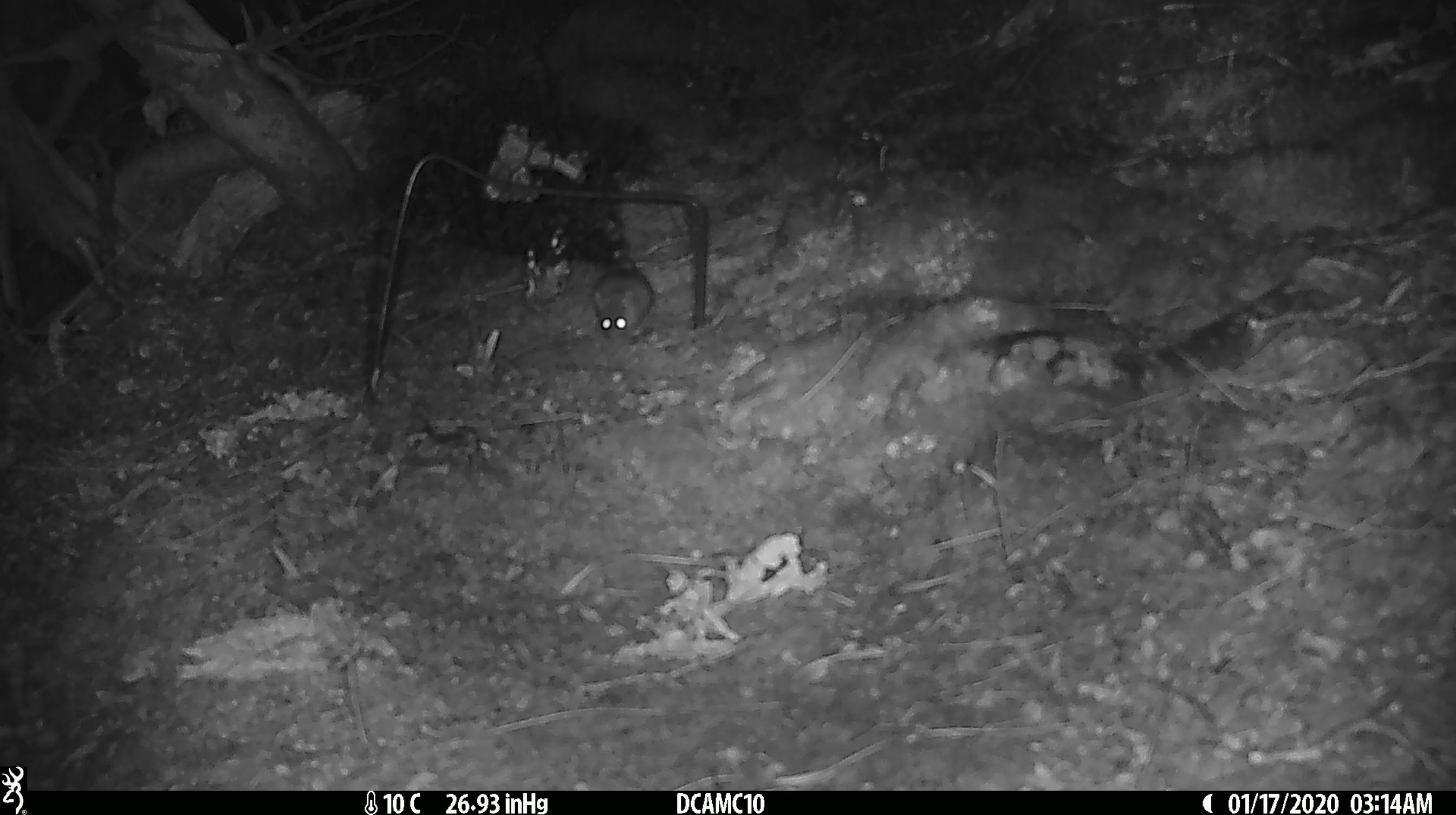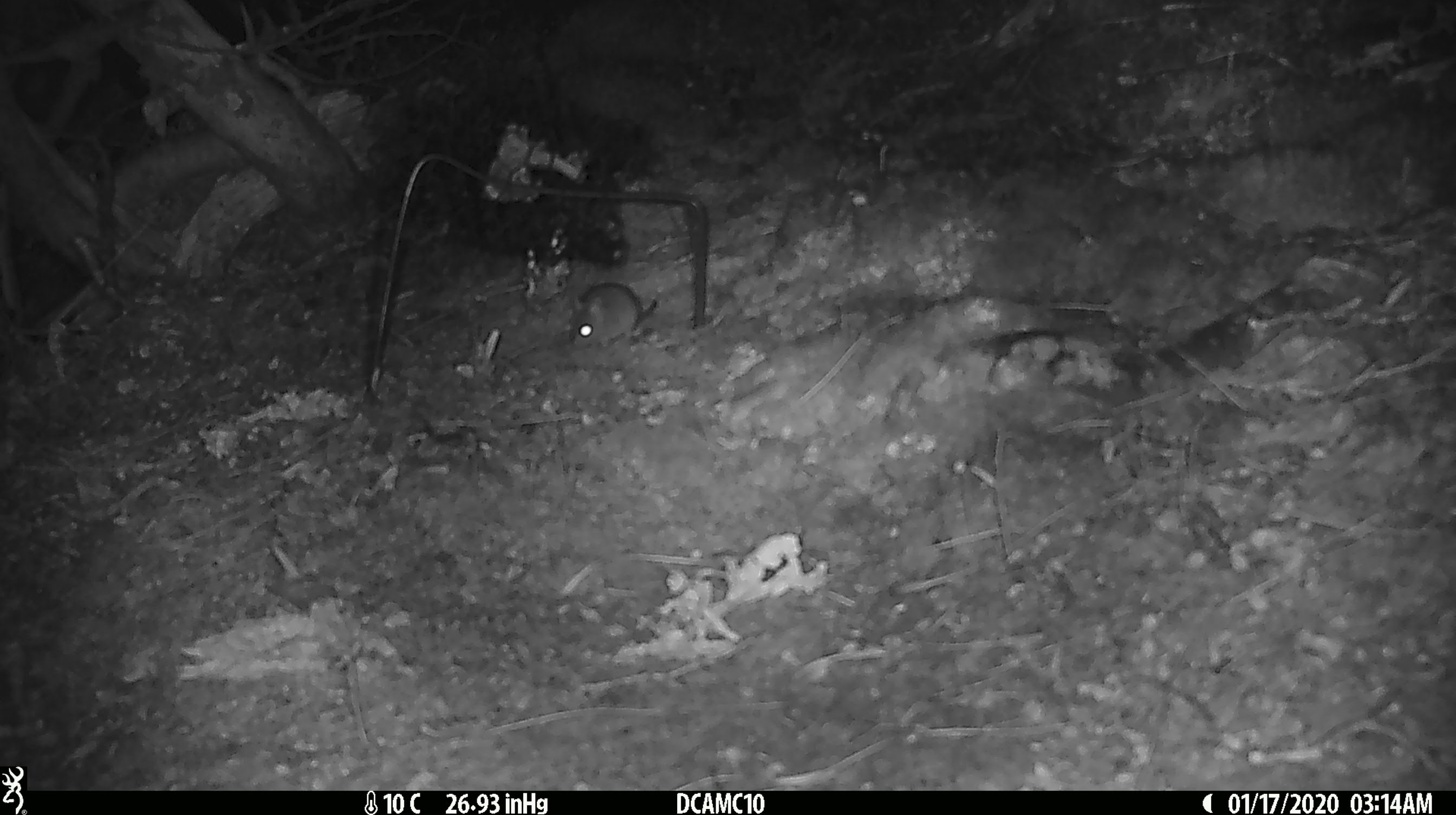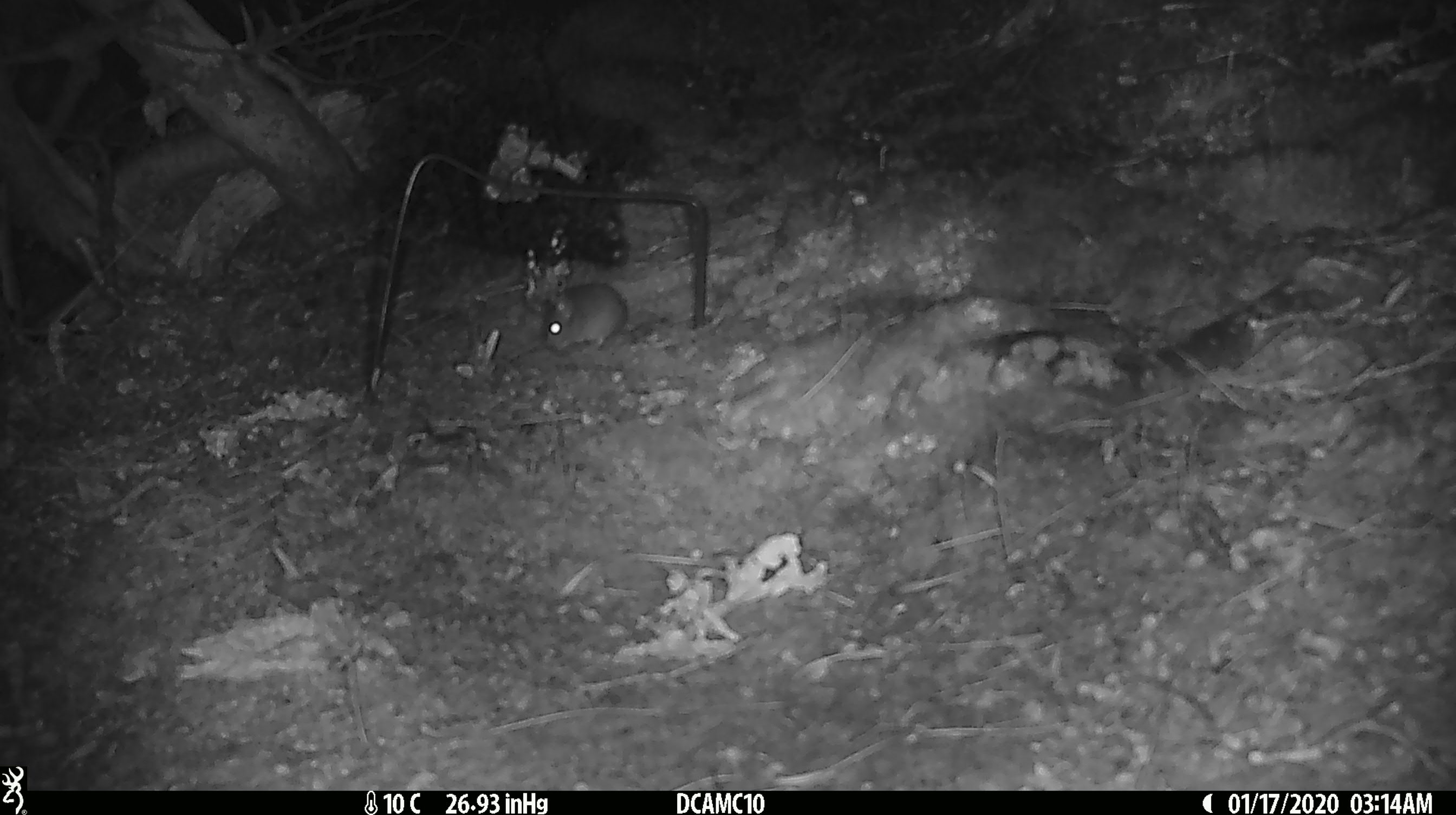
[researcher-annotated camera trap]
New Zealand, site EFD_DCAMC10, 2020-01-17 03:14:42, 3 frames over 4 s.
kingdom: Animalia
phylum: Chordata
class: Mammalia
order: Rodentia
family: Muridae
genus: Mus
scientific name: Mus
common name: mouse